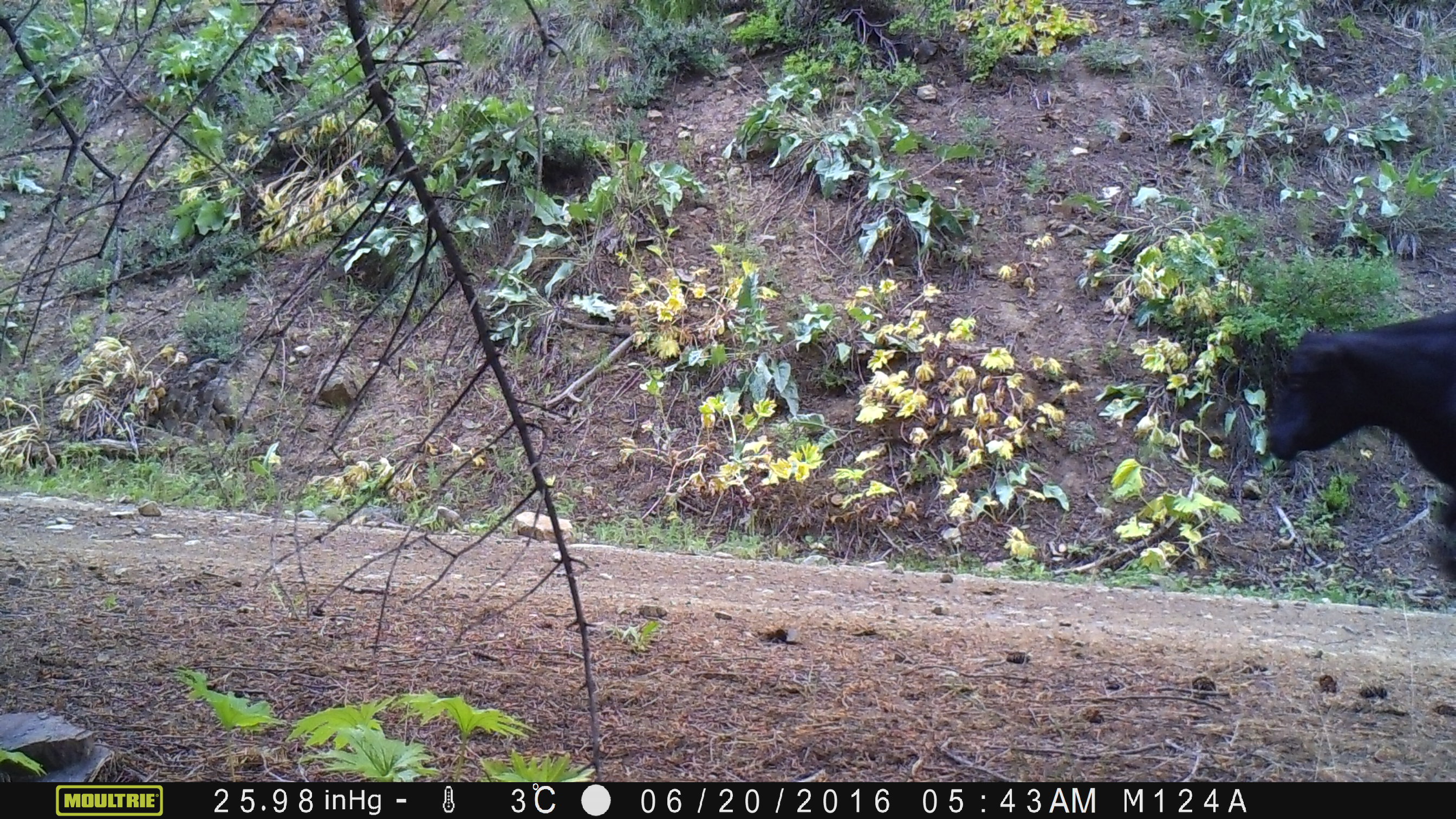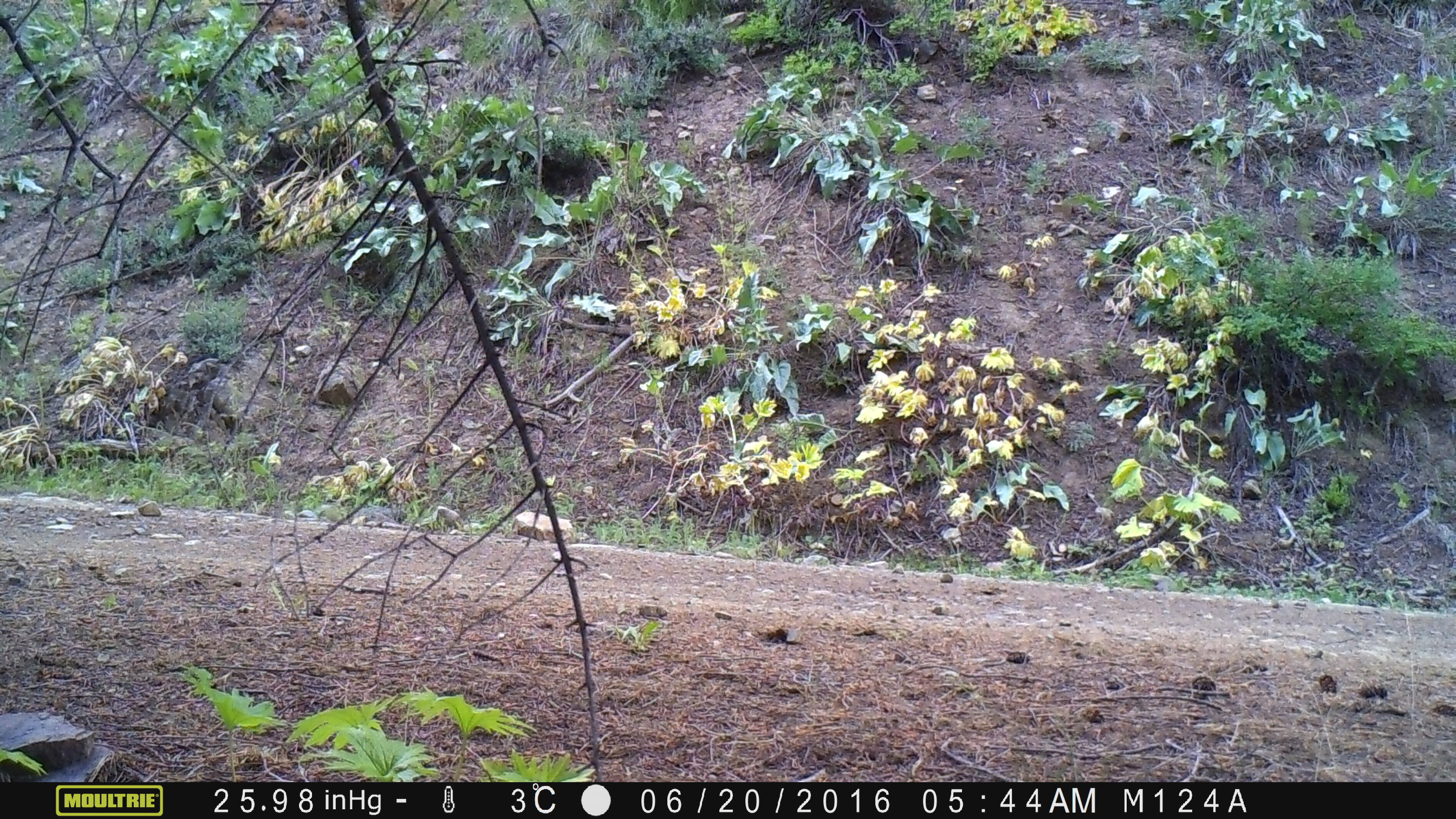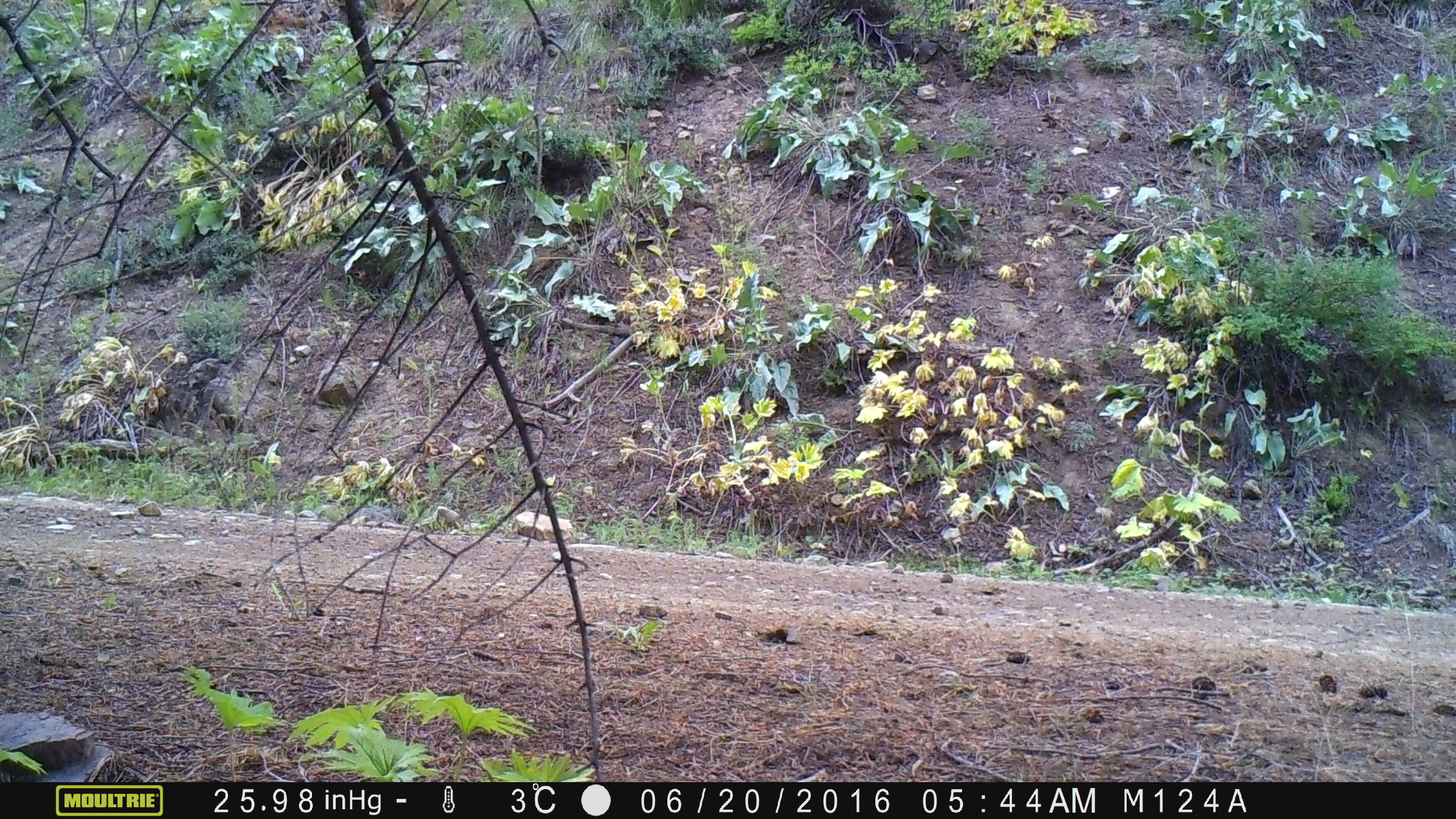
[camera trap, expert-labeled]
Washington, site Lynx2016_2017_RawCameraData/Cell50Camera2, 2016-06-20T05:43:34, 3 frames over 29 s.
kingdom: Animalia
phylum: Chordata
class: Mammalia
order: Artiodactyla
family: Bovidae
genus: Bos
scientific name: Bos taurus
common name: domestic cattle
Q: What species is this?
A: Domestic cattle (Bos taurus).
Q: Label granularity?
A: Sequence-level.